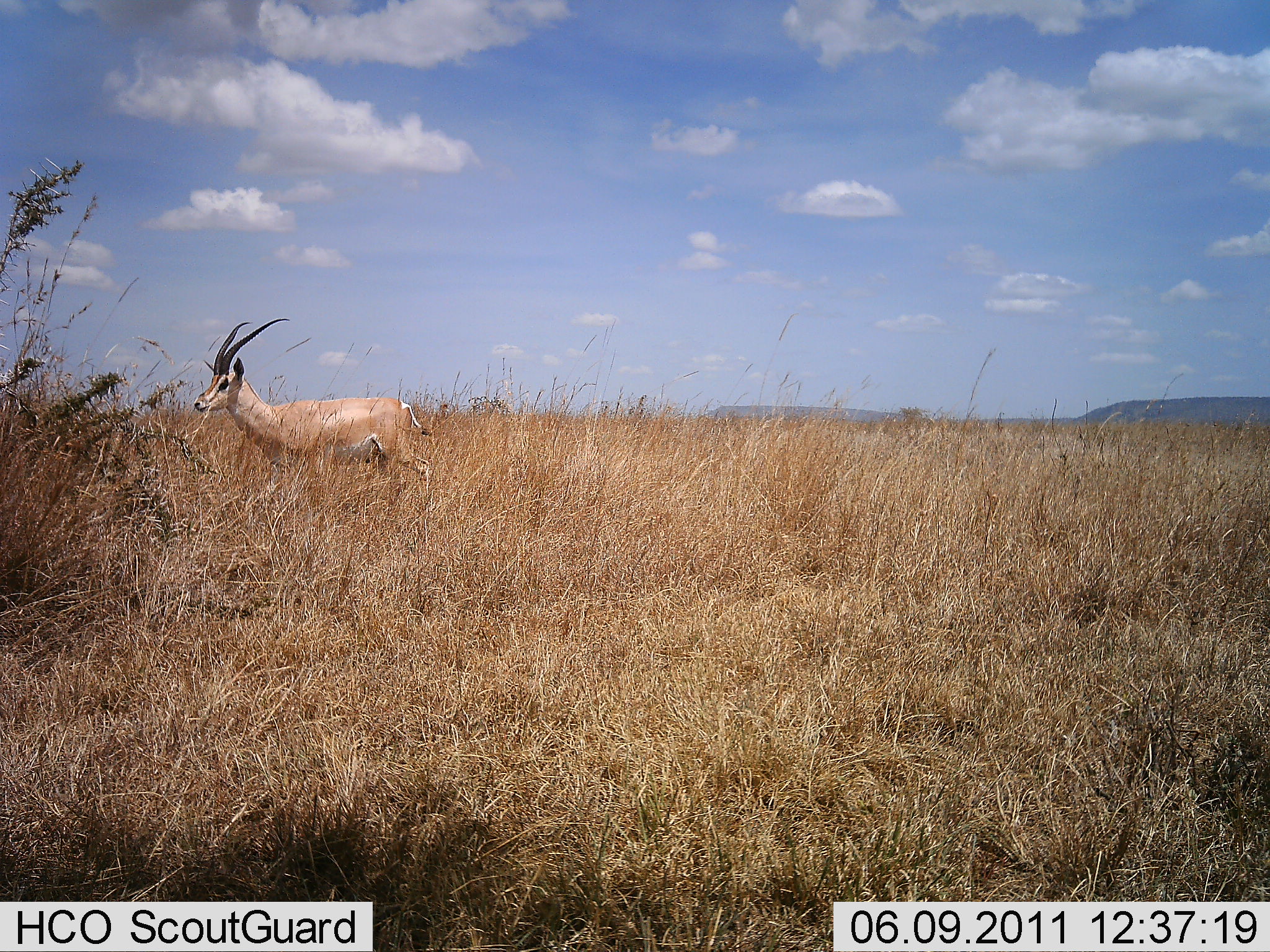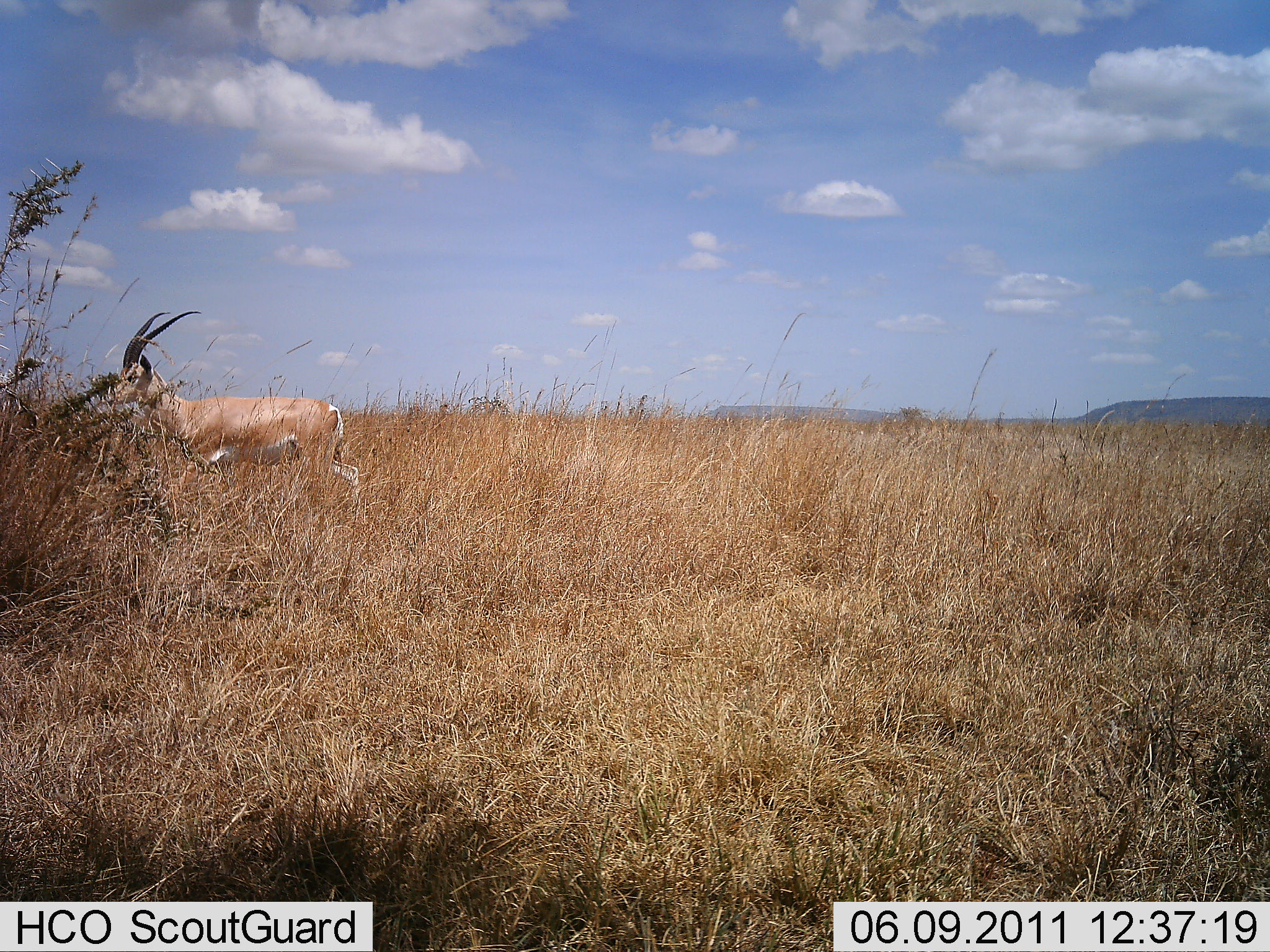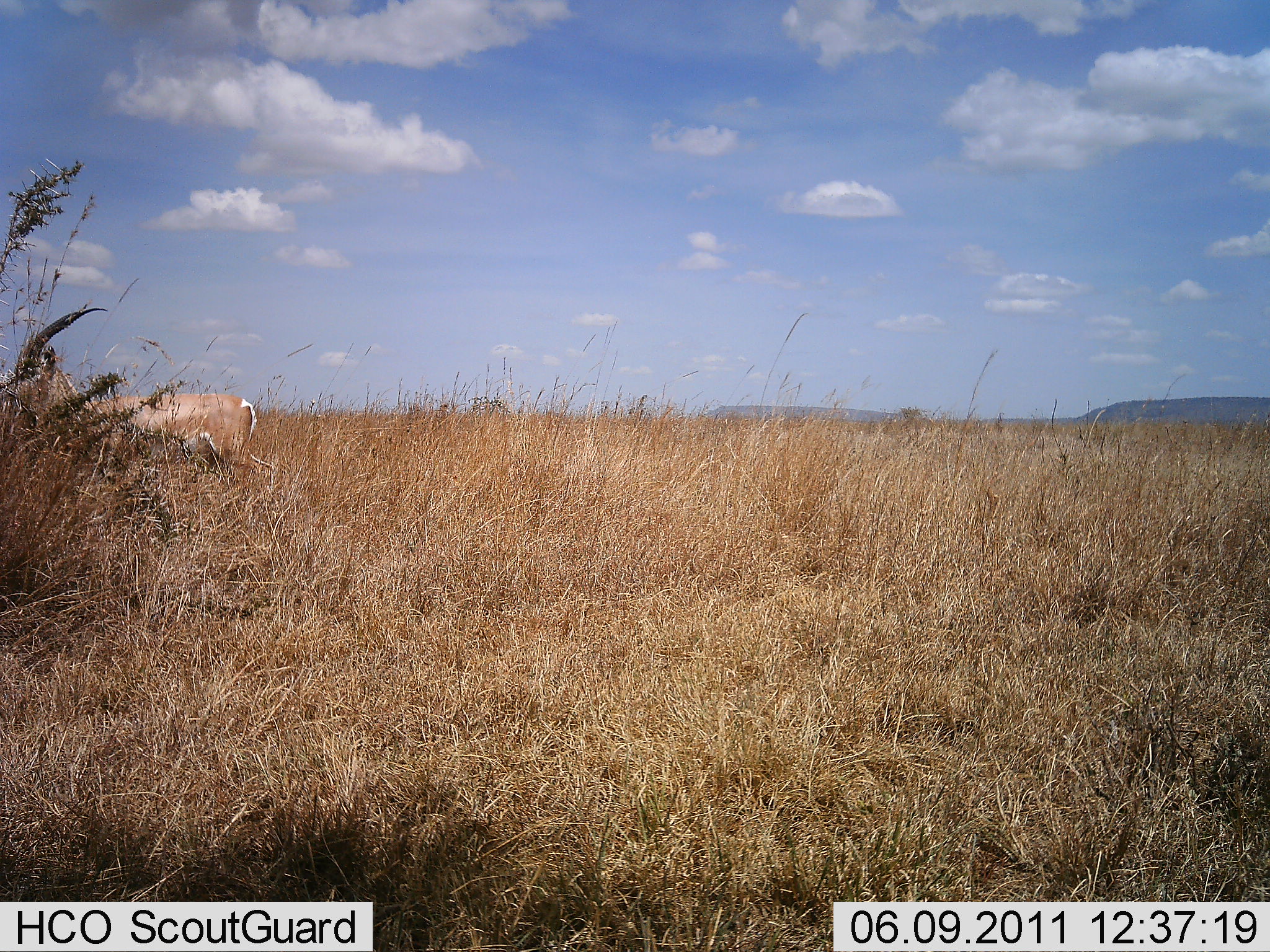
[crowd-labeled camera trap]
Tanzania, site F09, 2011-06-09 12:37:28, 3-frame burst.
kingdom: Animalia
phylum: Chordata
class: Mammalia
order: Artiodactyla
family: Bovidae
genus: Nanger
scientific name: Nanger granti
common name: grant's gazelle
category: gazellegrants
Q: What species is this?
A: Gazellegrants (grant's gazelle) (Nanger granti).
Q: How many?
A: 1.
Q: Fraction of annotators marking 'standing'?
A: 8%.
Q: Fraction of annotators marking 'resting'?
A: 0%.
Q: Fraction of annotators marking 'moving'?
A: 92%.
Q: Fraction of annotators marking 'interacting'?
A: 0%.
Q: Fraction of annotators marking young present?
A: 0%.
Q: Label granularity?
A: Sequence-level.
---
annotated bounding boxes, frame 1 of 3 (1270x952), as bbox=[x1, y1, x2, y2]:
animal: bbox=[194, 317, 434, 512]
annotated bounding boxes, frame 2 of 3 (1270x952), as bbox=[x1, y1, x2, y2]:
animal: bbox=[101, 309, 363, 516]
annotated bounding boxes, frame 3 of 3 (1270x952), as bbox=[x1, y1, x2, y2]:
animal: bbox=[0, 308, 278, 509]